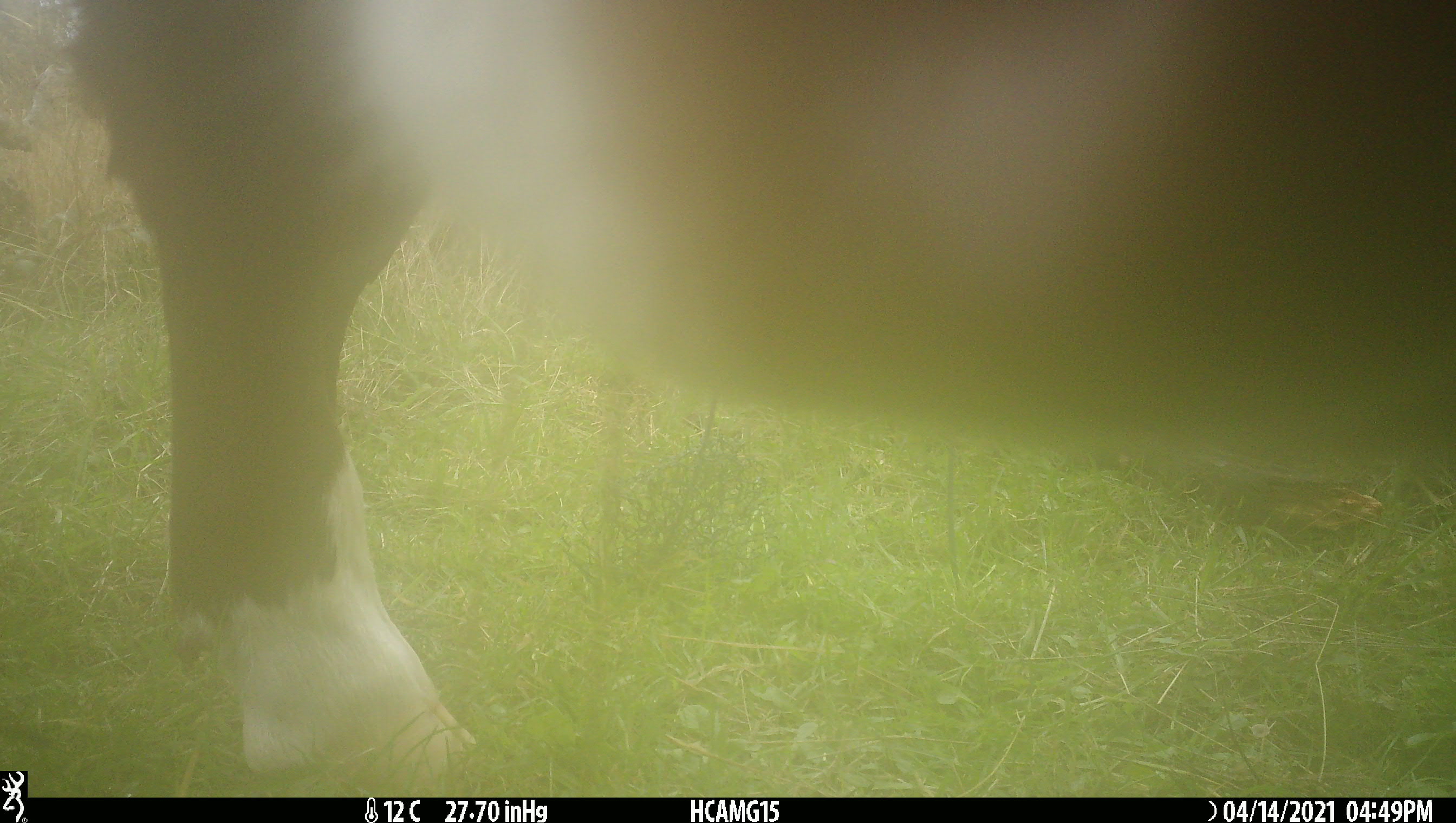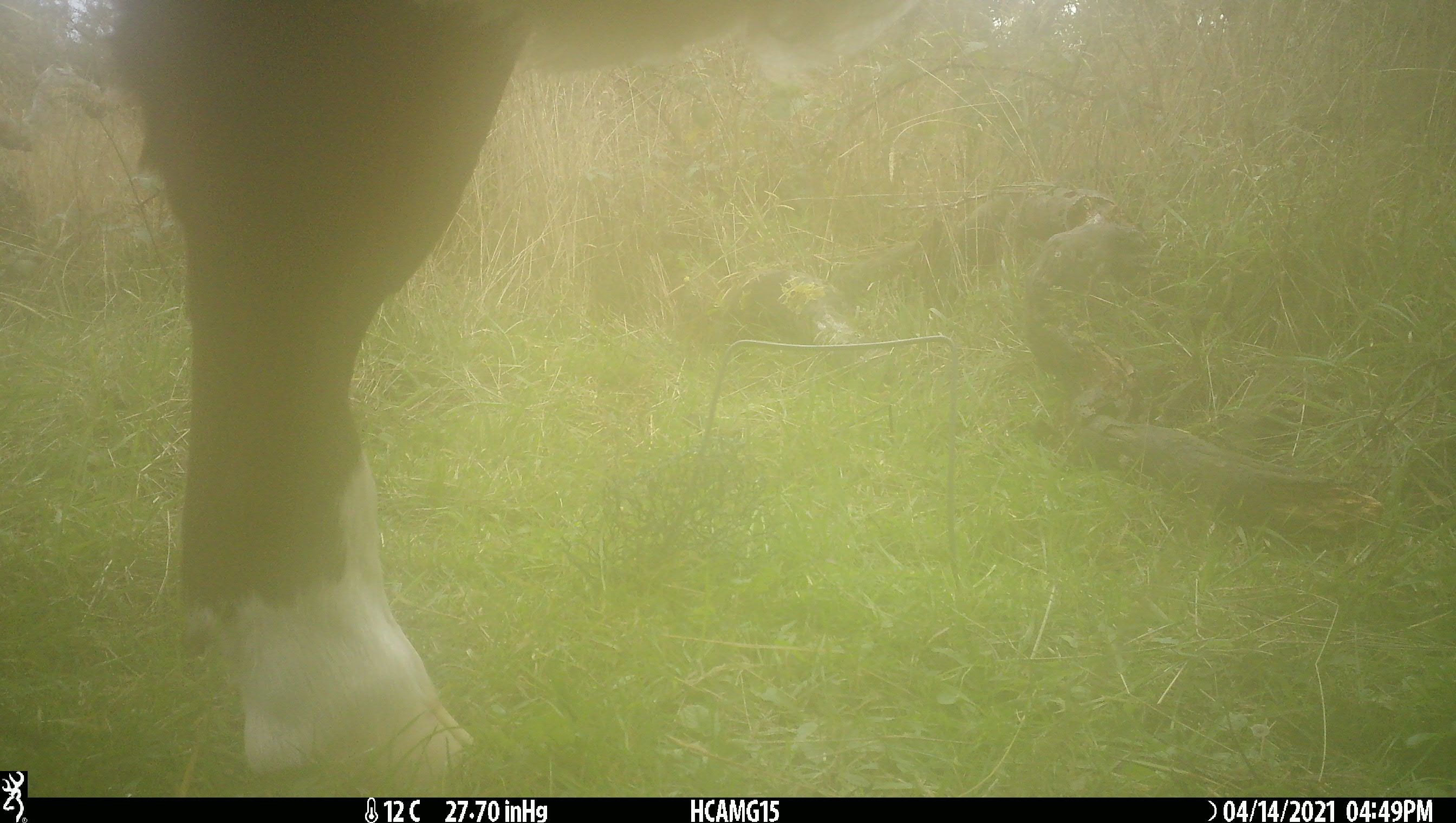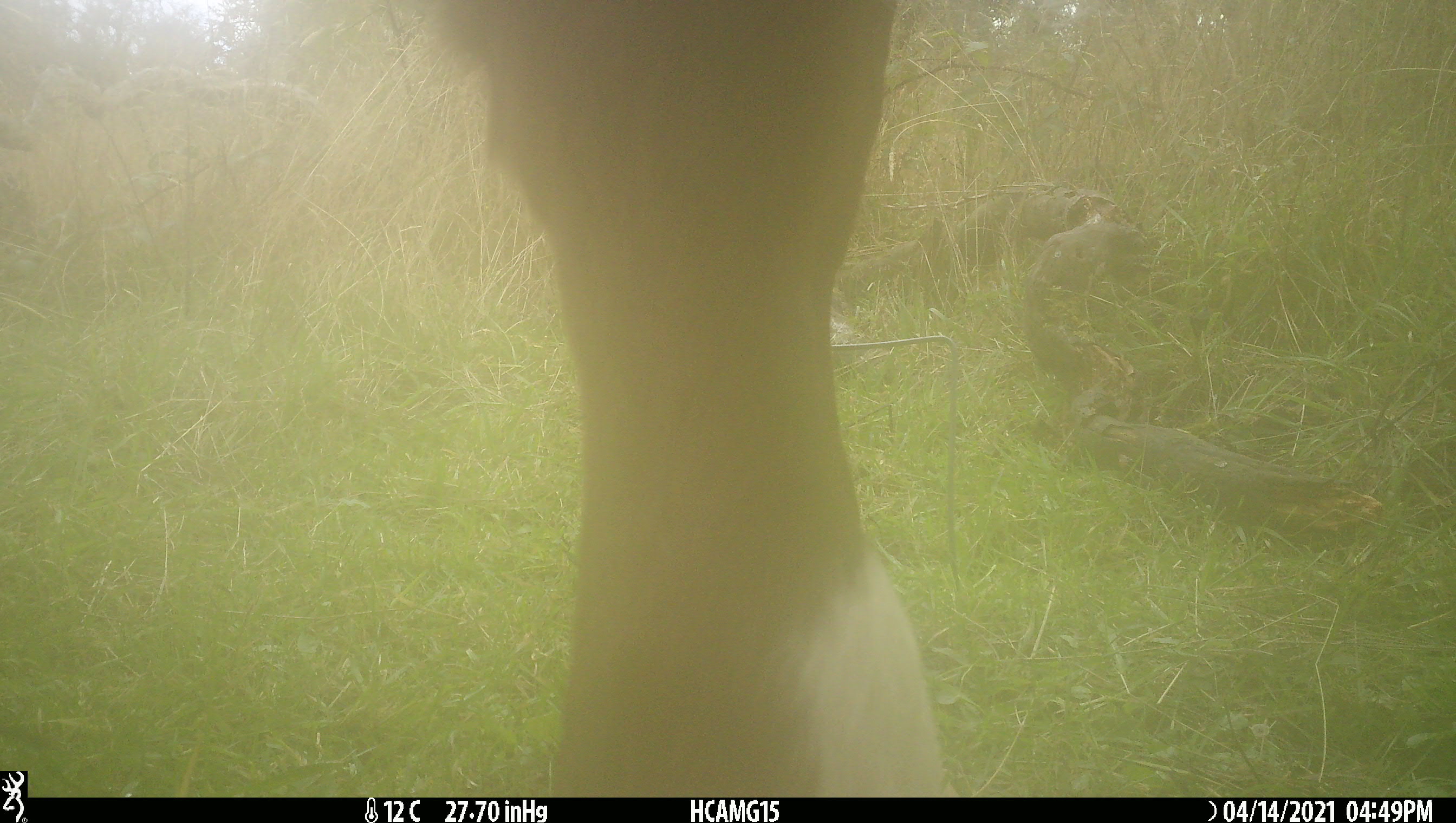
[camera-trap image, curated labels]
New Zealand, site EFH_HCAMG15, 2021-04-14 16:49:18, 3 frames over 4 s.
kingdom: Animalia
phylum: Chordata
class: Mammalia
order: Artiodactyla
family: Bovidae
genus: Bos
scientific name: Bos taurus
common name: domestic cow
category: cow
Cow (domestic cow) (Bos taurus).